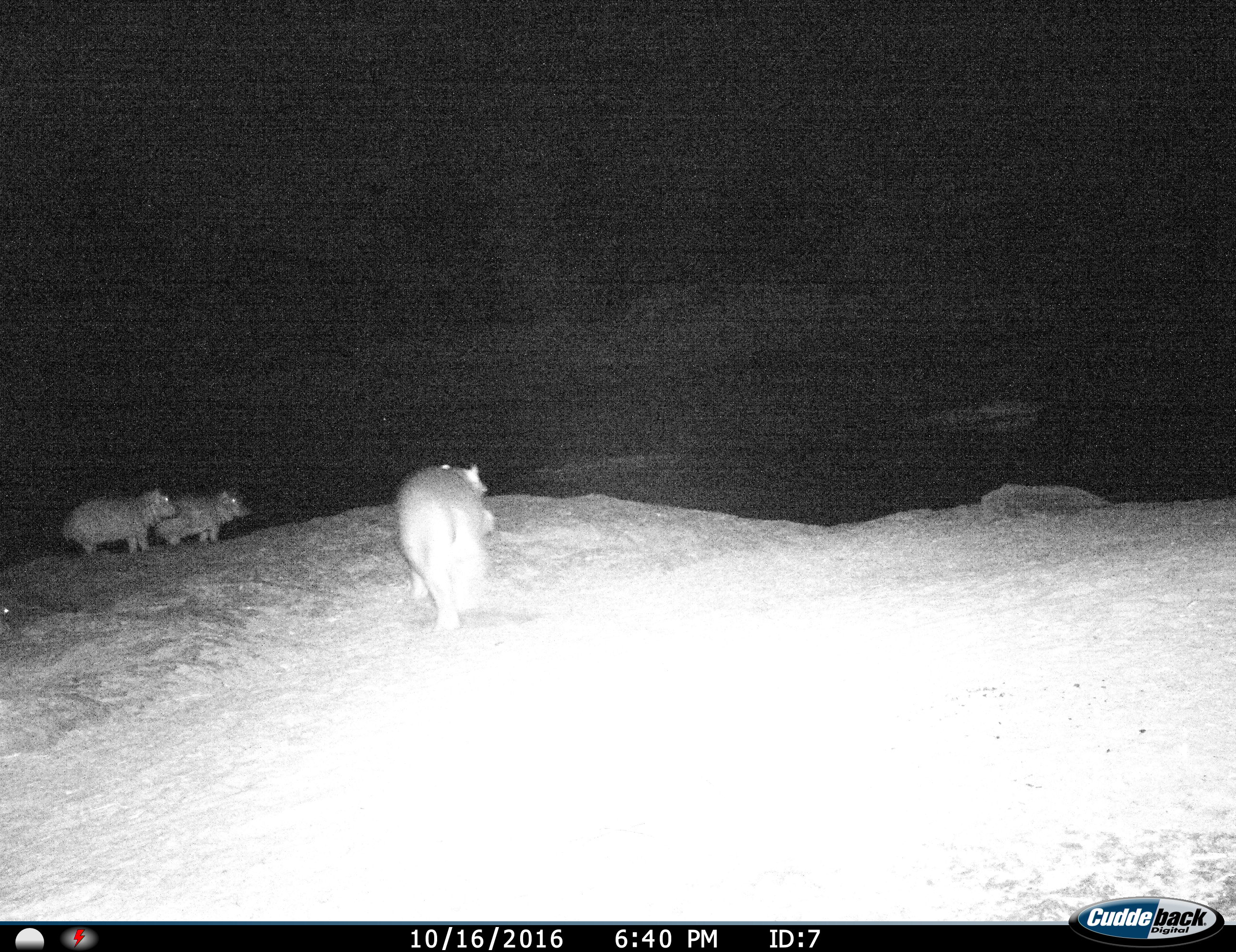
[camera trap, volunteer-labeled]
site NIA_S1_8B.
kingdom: Animalia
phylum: Chordata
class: Mammalia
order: Artiodactyla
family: Hippopotamidae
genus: Hippopotamus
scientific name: Hippopotamus amphibius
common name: hippopotamus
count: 3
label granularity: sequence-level